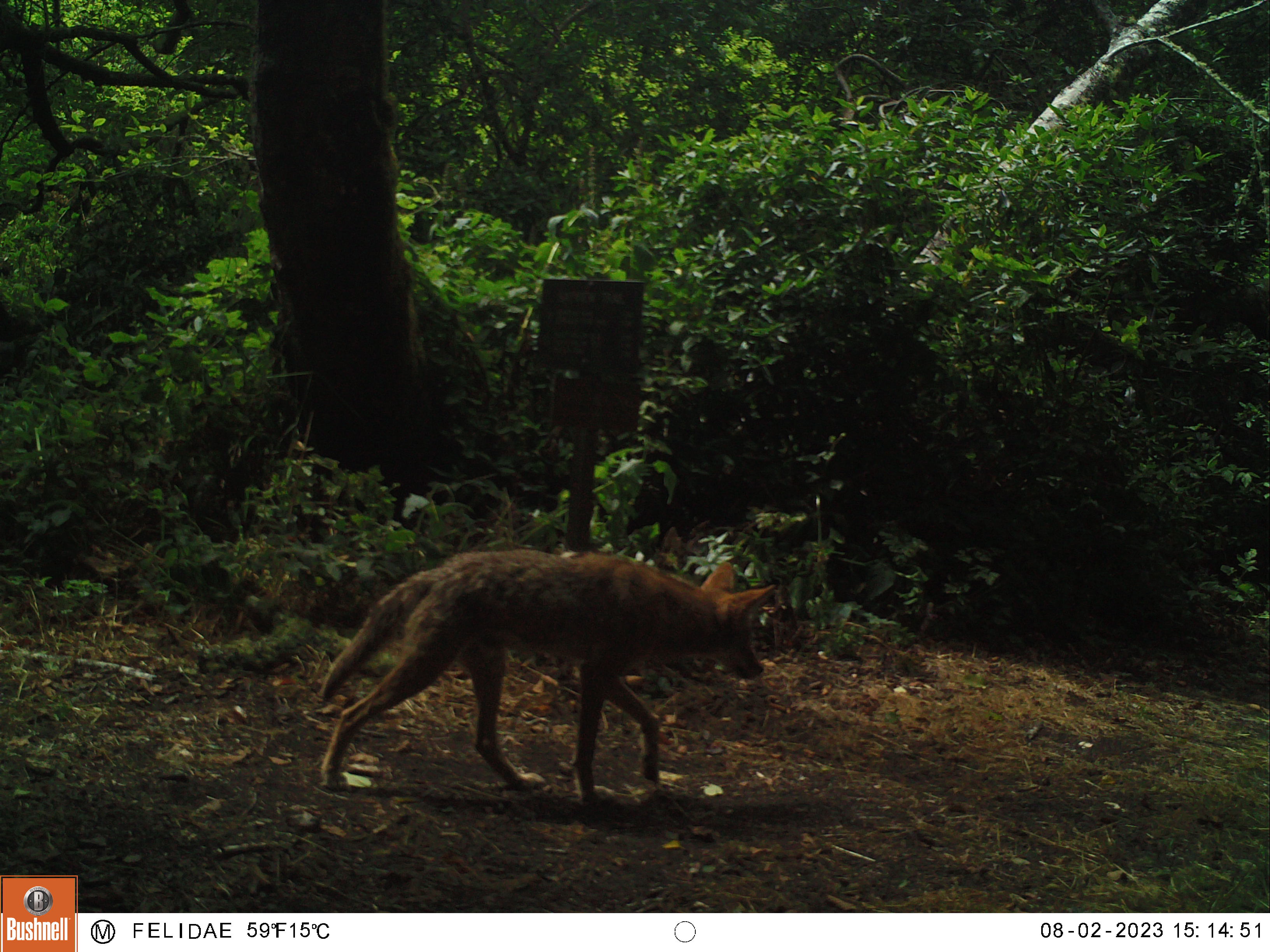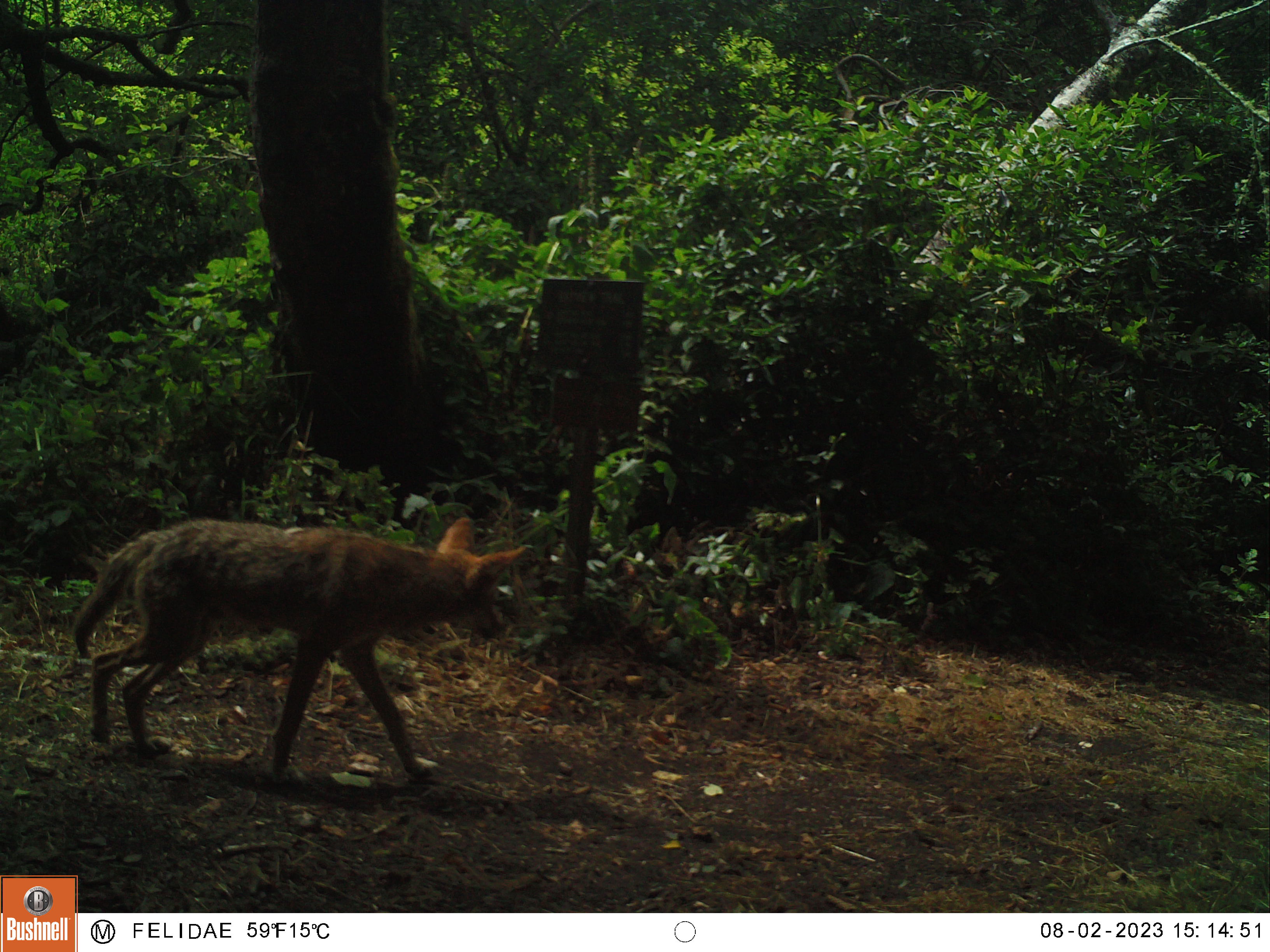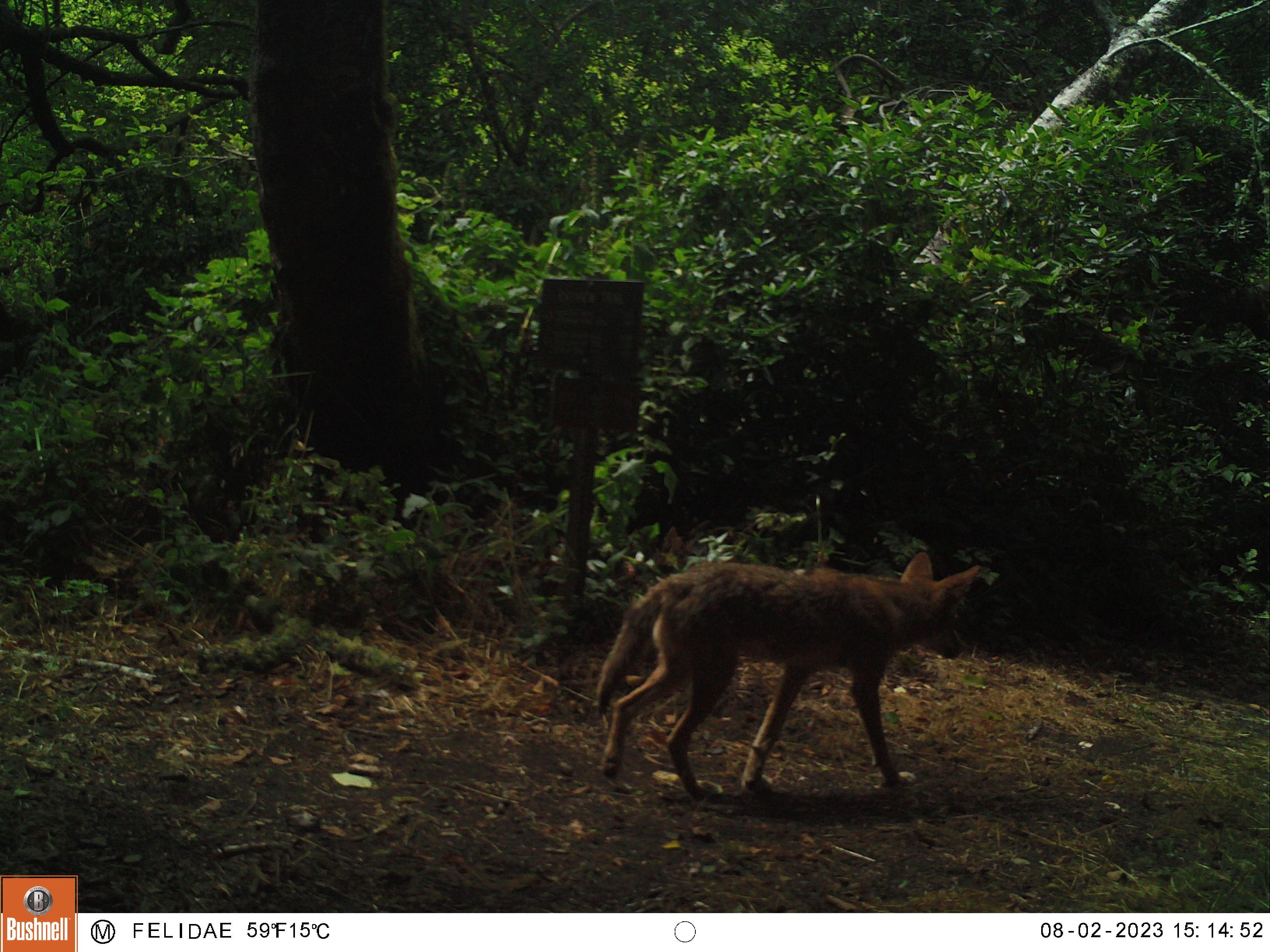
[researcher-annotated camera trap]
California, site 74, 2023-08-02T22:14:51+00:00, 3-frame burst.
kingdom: Animalia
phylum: Chordata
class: Mammalia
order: Carnivora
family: Canidae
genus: Canis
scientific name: Canis latrans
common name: coyote